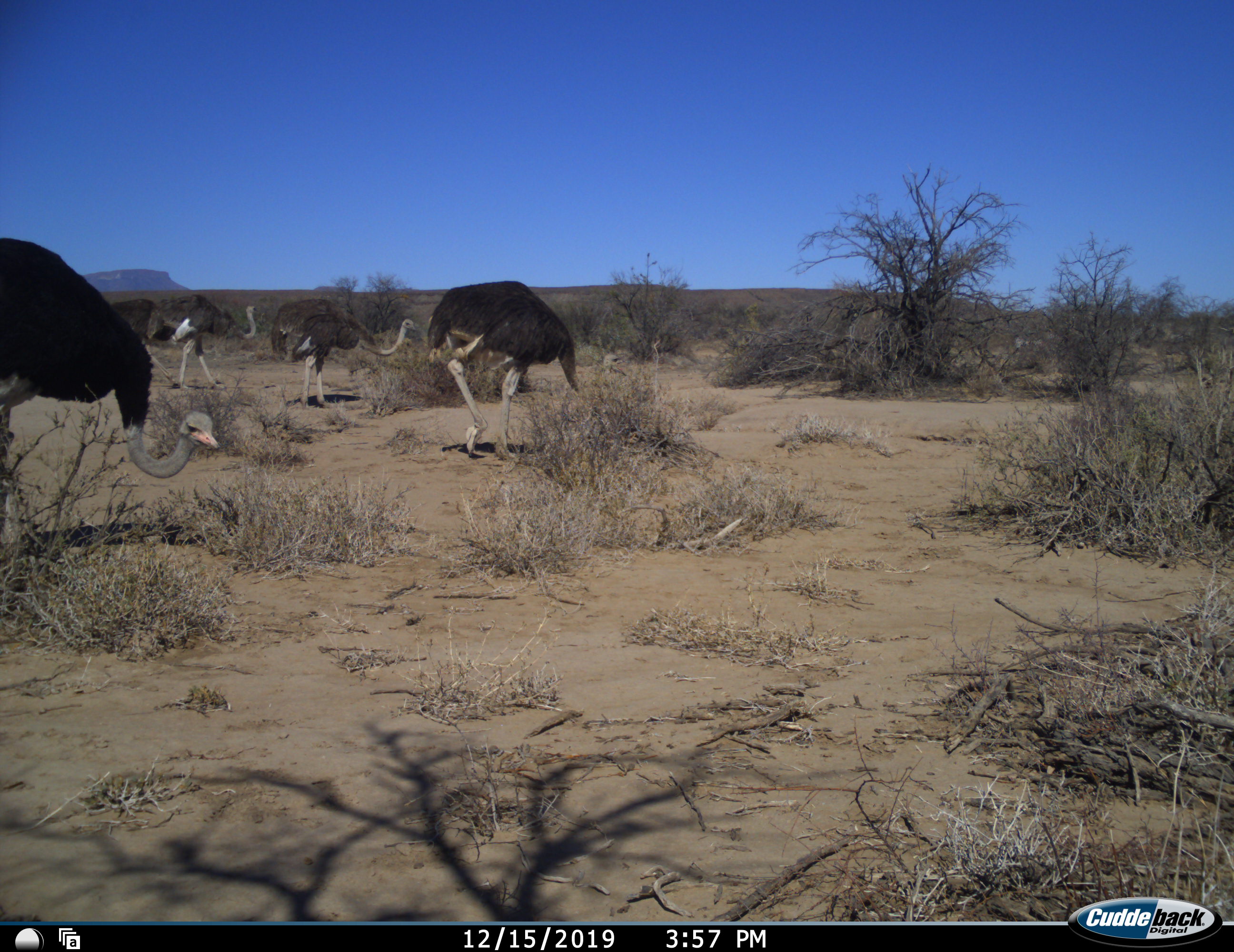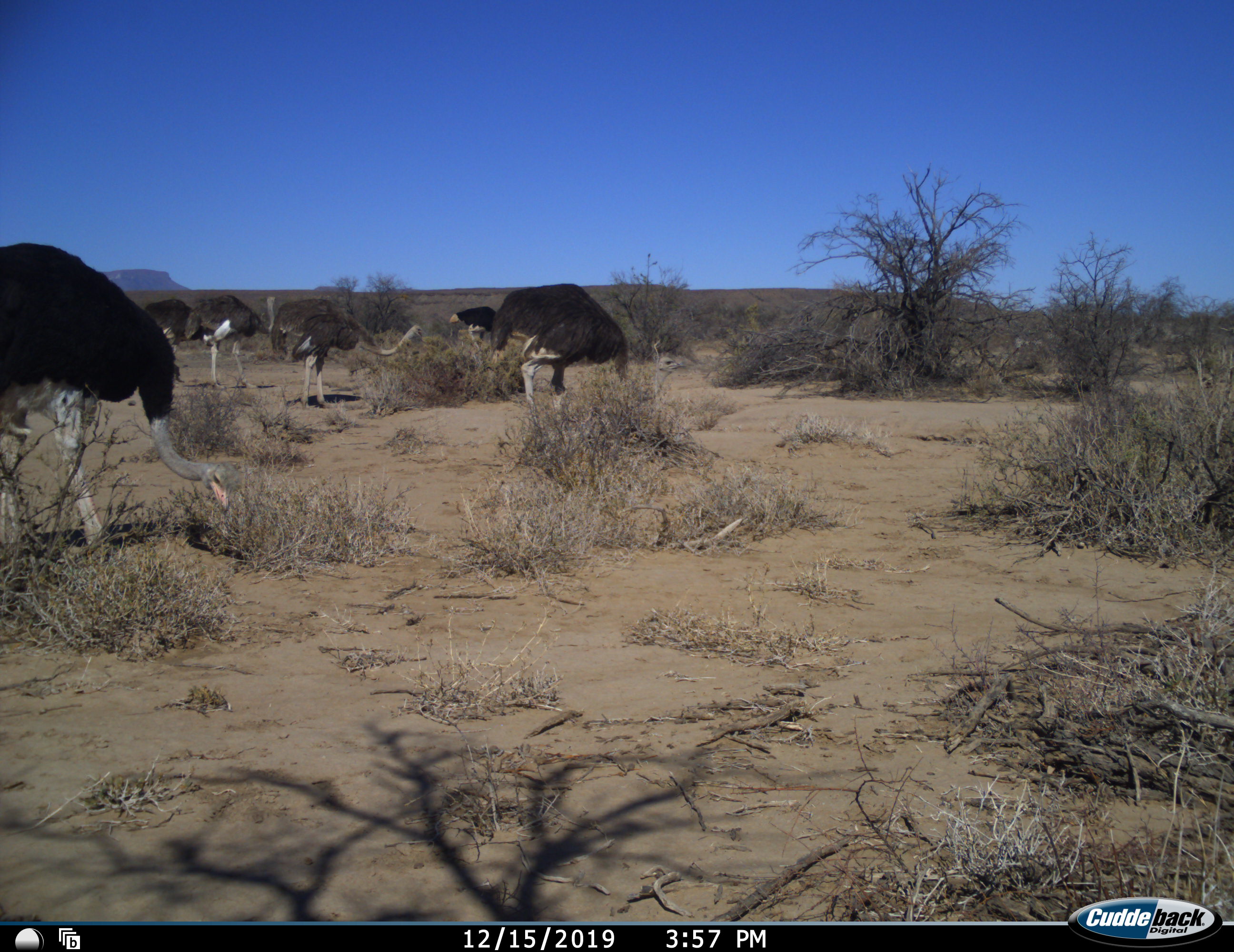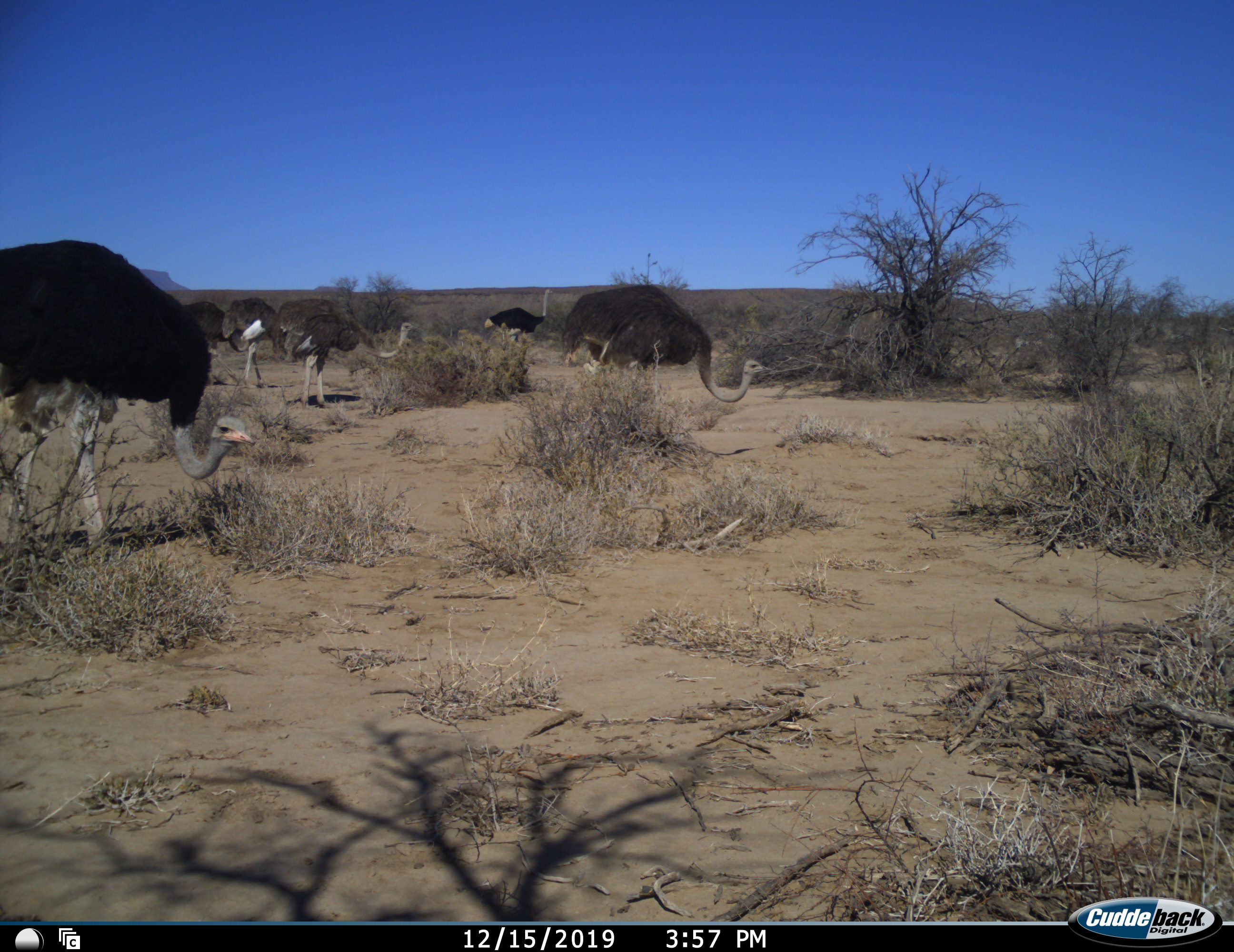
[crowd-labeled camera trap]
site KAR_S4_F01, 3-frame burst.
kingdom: Animalia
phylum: Chordata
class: Aves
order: Struthioniformes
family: Struthionidae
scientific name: Struthionidae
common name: ostrich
Ostrich (Struthionidae), count 6. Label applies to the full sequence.